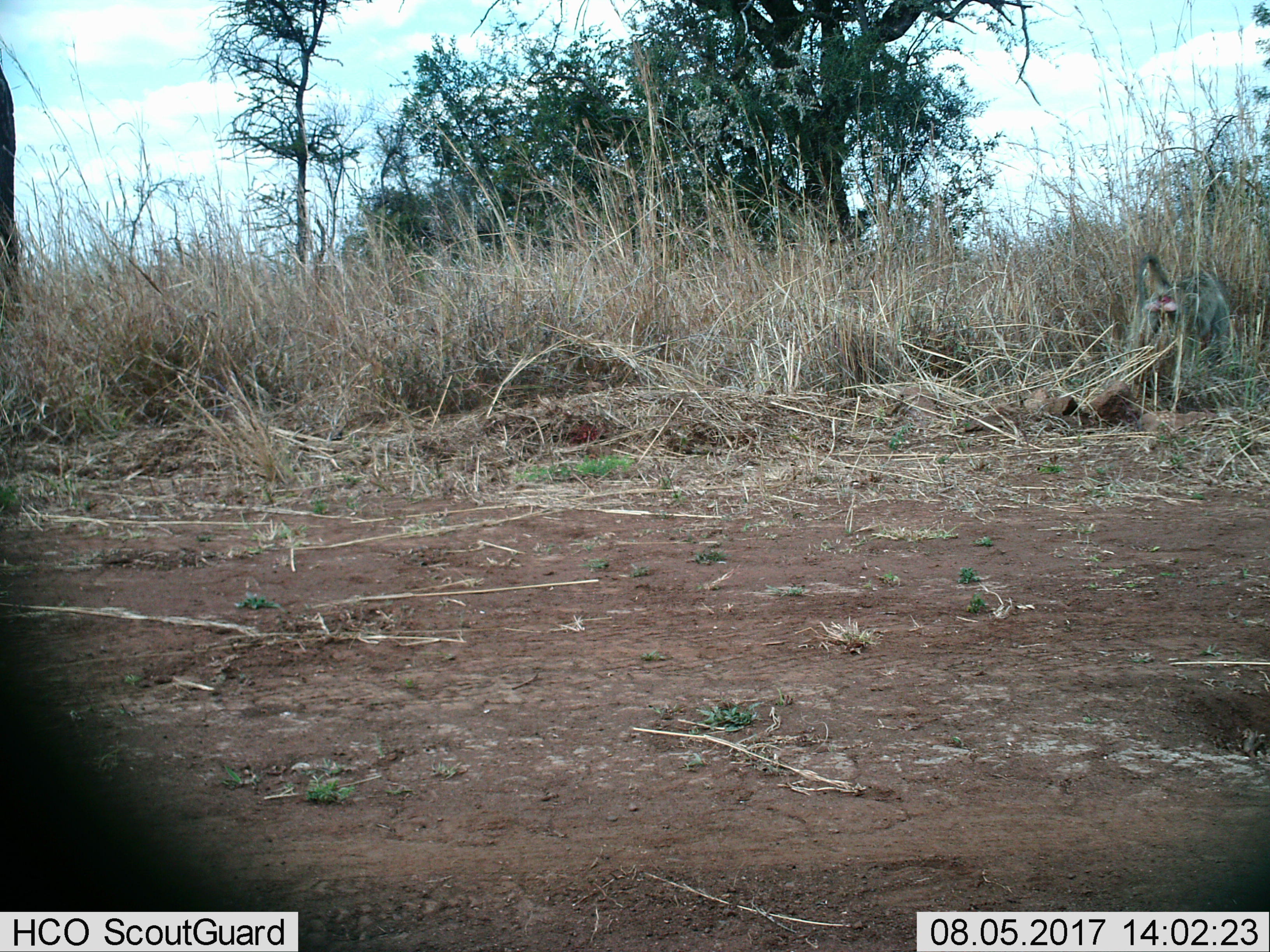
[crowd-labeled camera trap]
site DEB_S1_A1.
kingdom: Animalia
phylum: Chordata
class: Mammalia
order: Primates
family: Cercopithecidae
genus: Papio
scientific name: Papio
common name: baboon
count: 1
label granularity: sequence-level